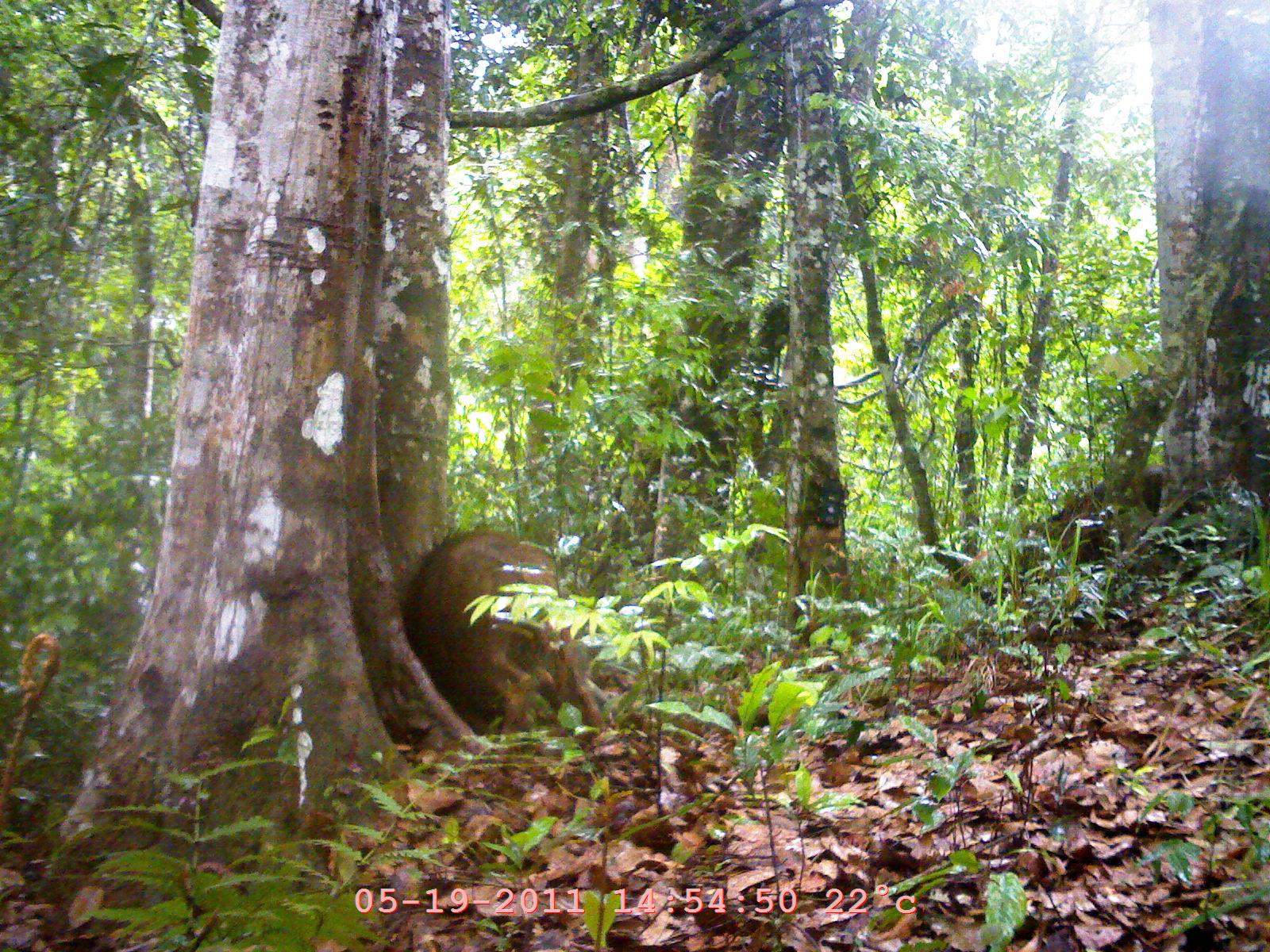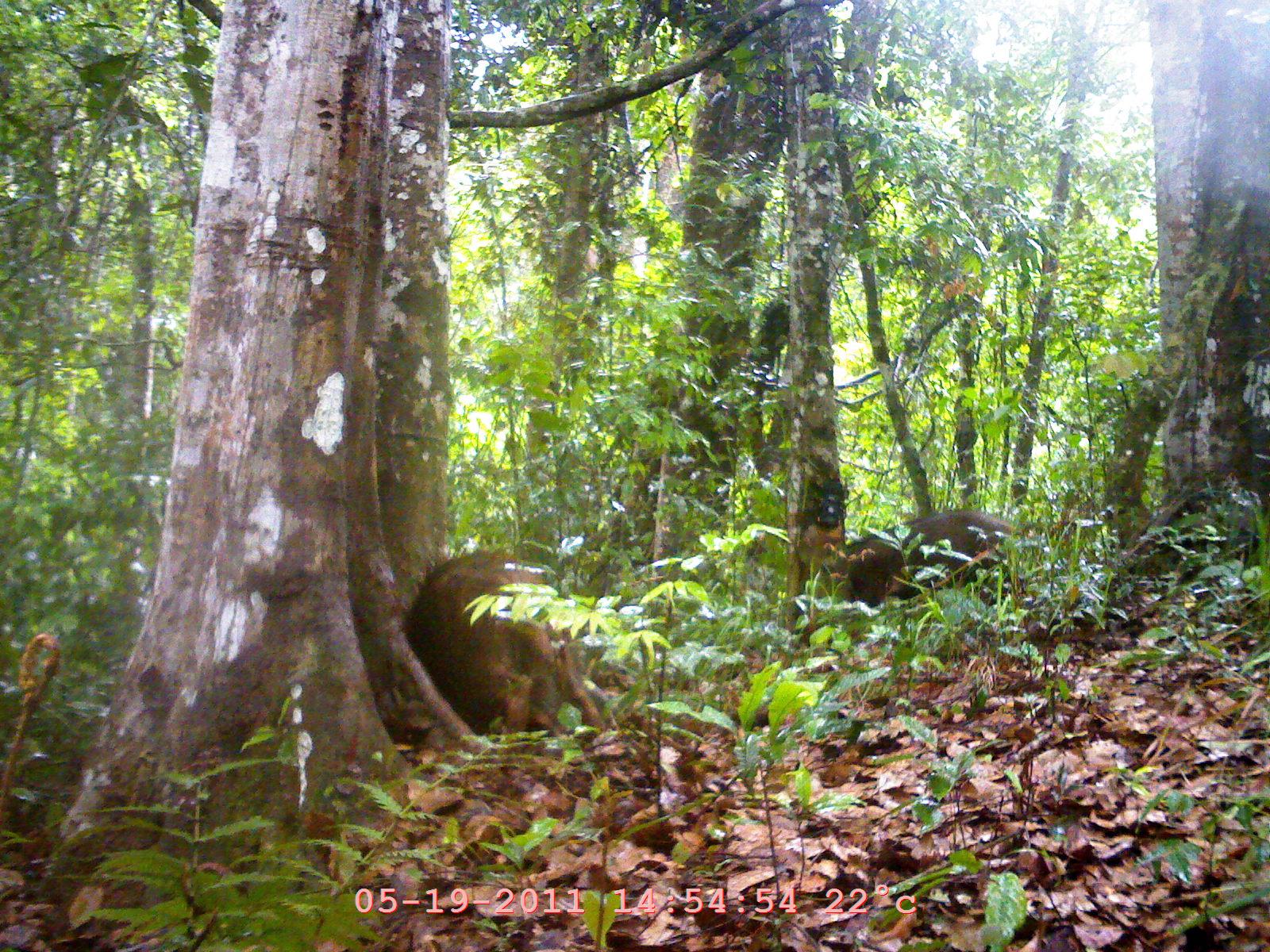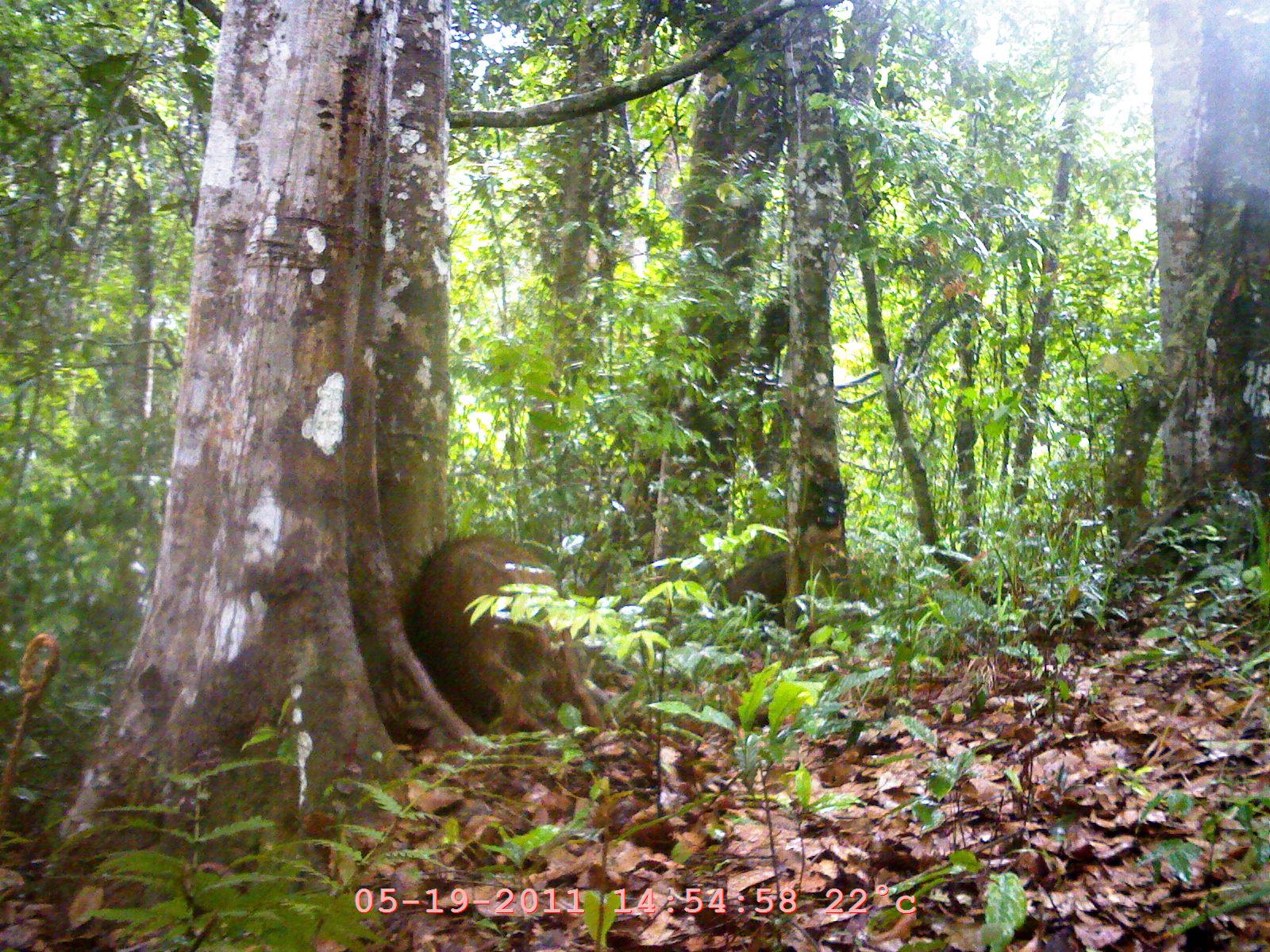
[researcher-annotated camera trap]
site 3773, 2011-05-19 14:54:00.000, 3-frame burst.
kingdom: Animalia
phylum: Chordata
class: Mammalia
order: Artiodactyla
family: Suidae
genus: Sus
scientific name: Sus scrofa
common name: wild boar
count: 2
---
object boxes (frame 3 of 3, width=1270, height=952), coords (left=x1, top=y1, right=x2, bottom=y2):
sus scrofa: (left=404, top=529, right=607, bottom=743); (left=713, top=549, right=811, bottom=642)